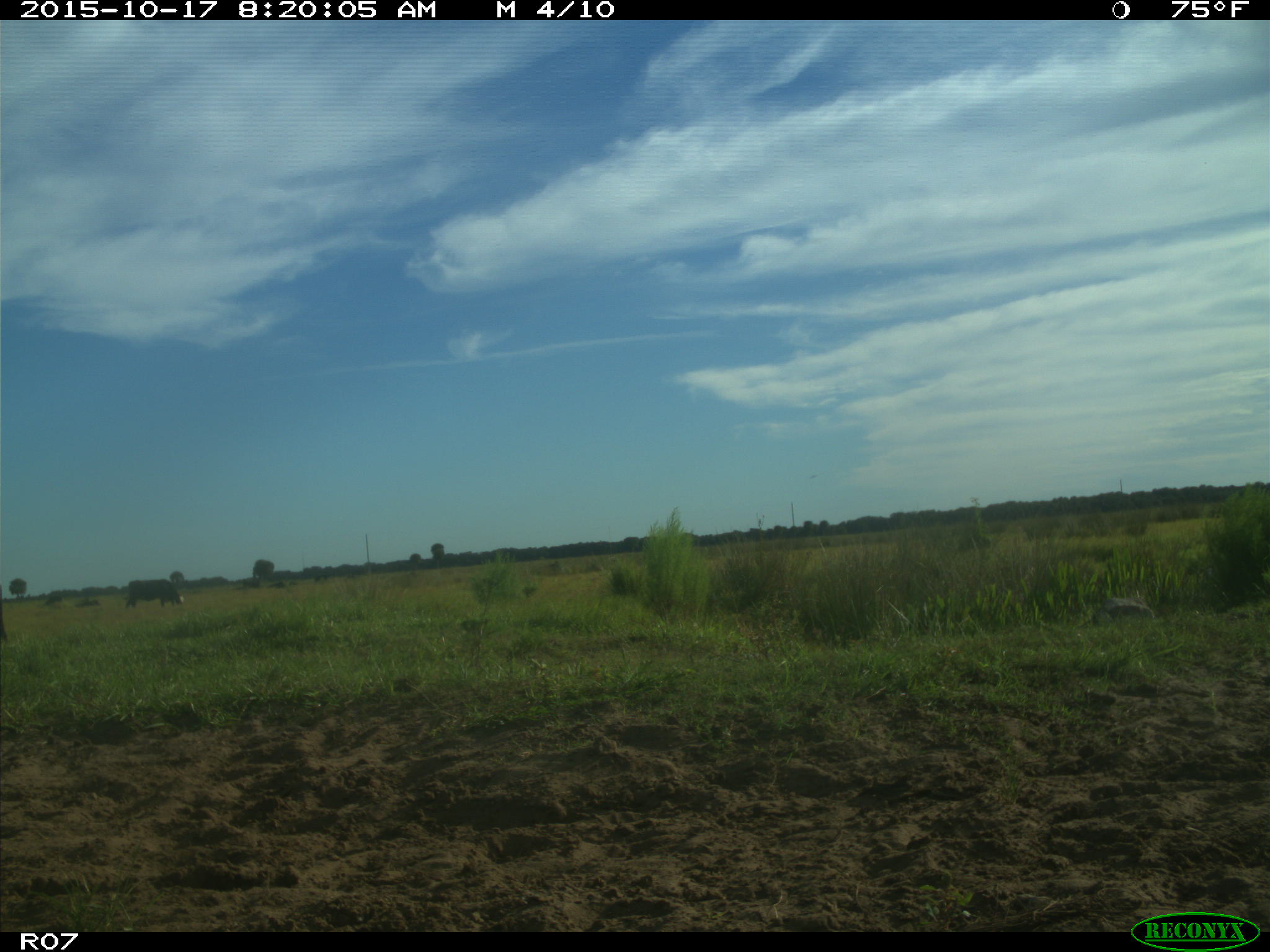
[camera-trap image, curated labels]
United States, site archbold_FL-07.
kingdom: Animalia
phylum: Chordata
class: Mammalia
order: Artiodactyla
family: Bovidae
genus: Bos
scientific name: Bos taurus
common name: domestic cow